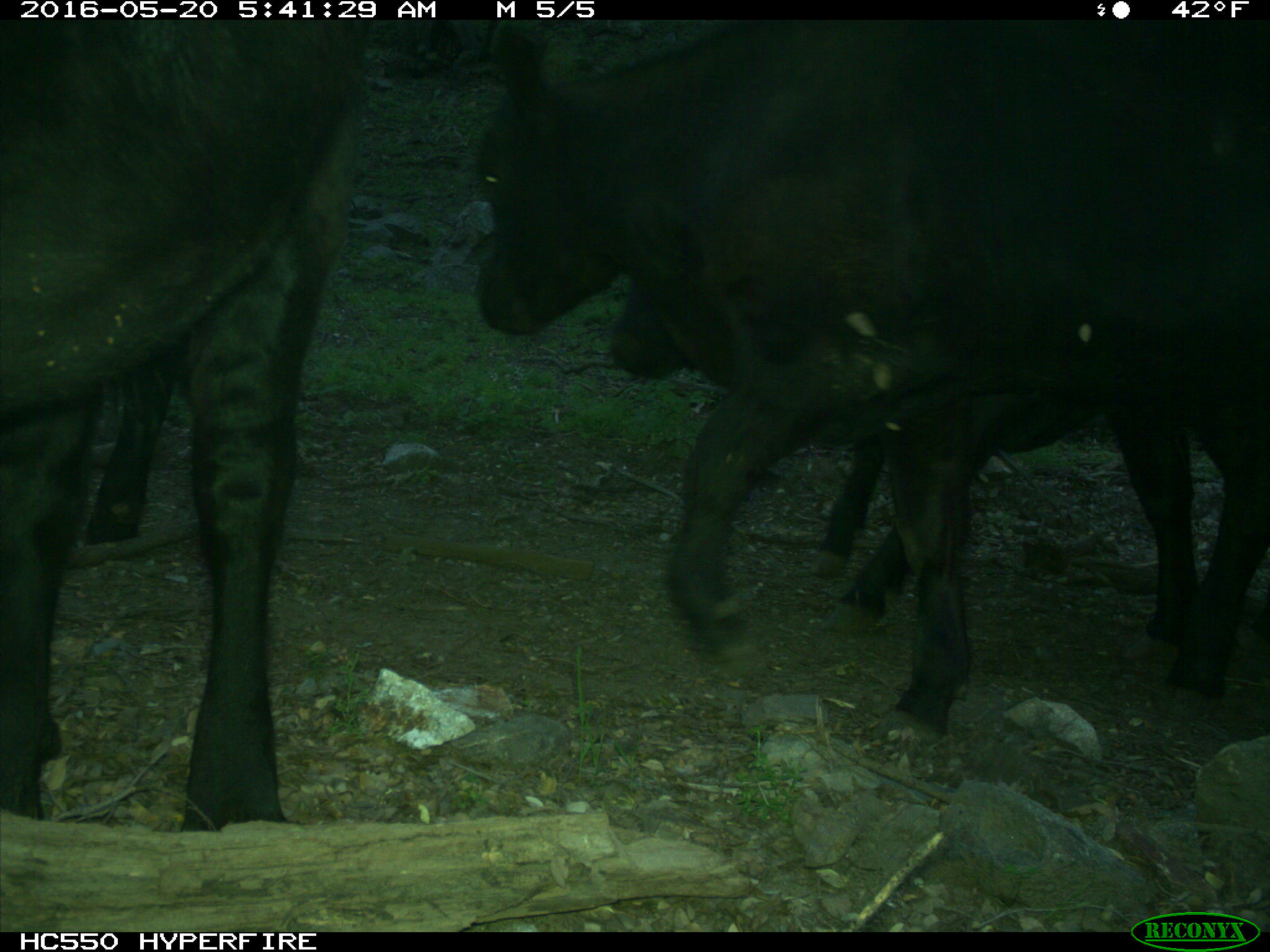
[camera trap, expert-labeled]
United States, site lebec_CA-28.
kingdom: Animalia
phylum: Chordata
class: Mammalia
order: Artiodactyla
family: Bovidae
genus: Bos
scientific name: Bos taurus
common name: domestic cow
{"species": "Bos taurus (domestic cow)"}